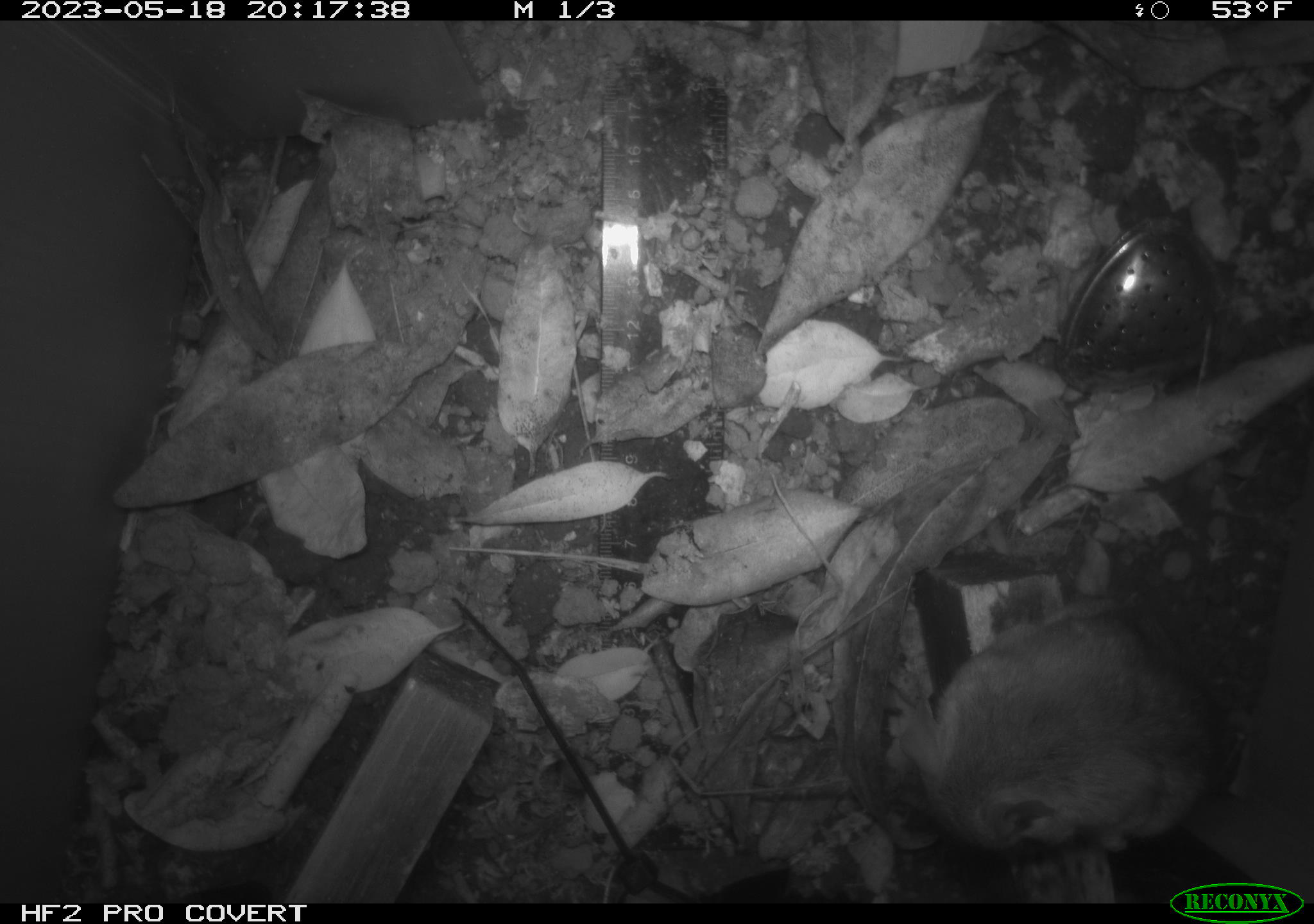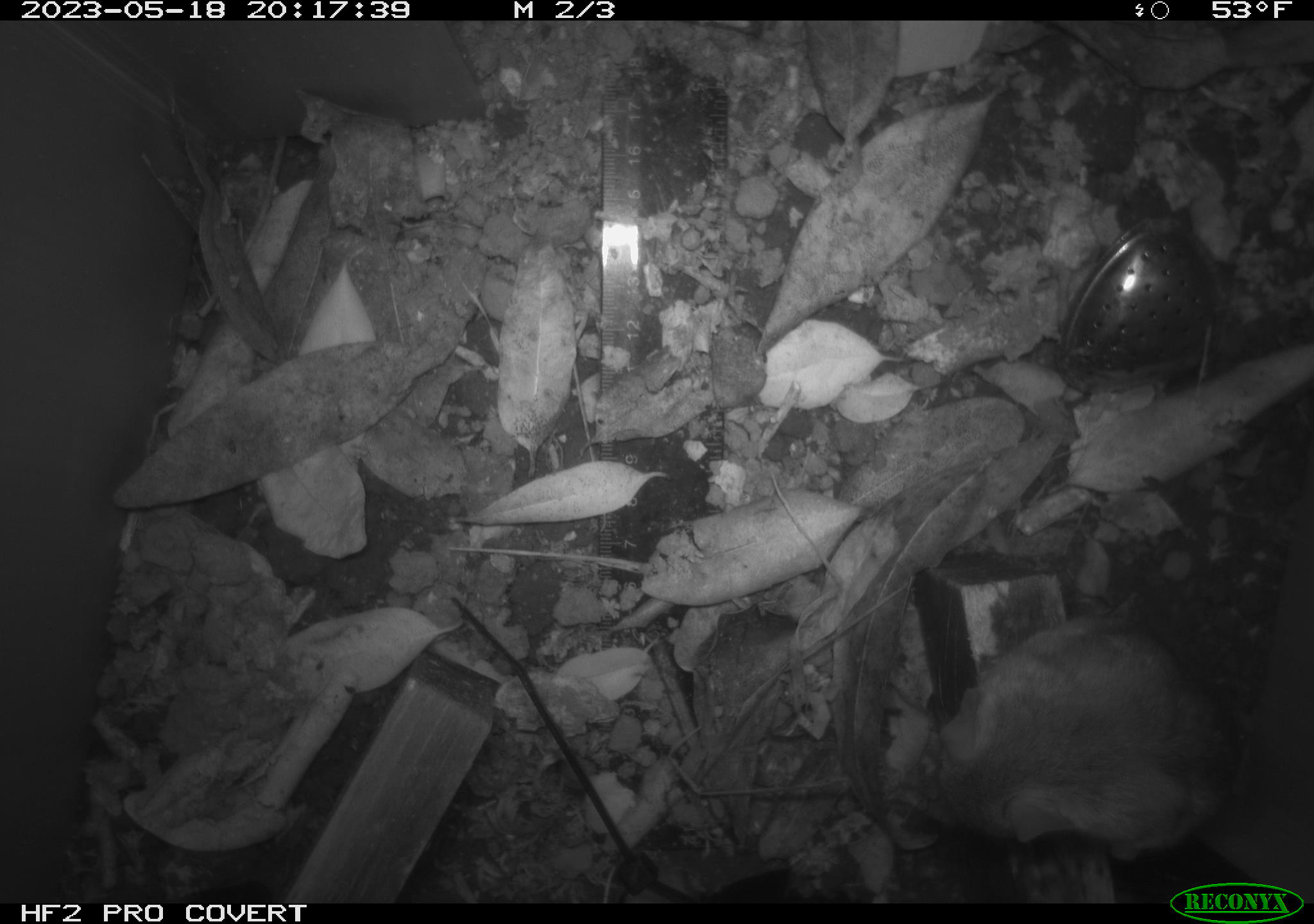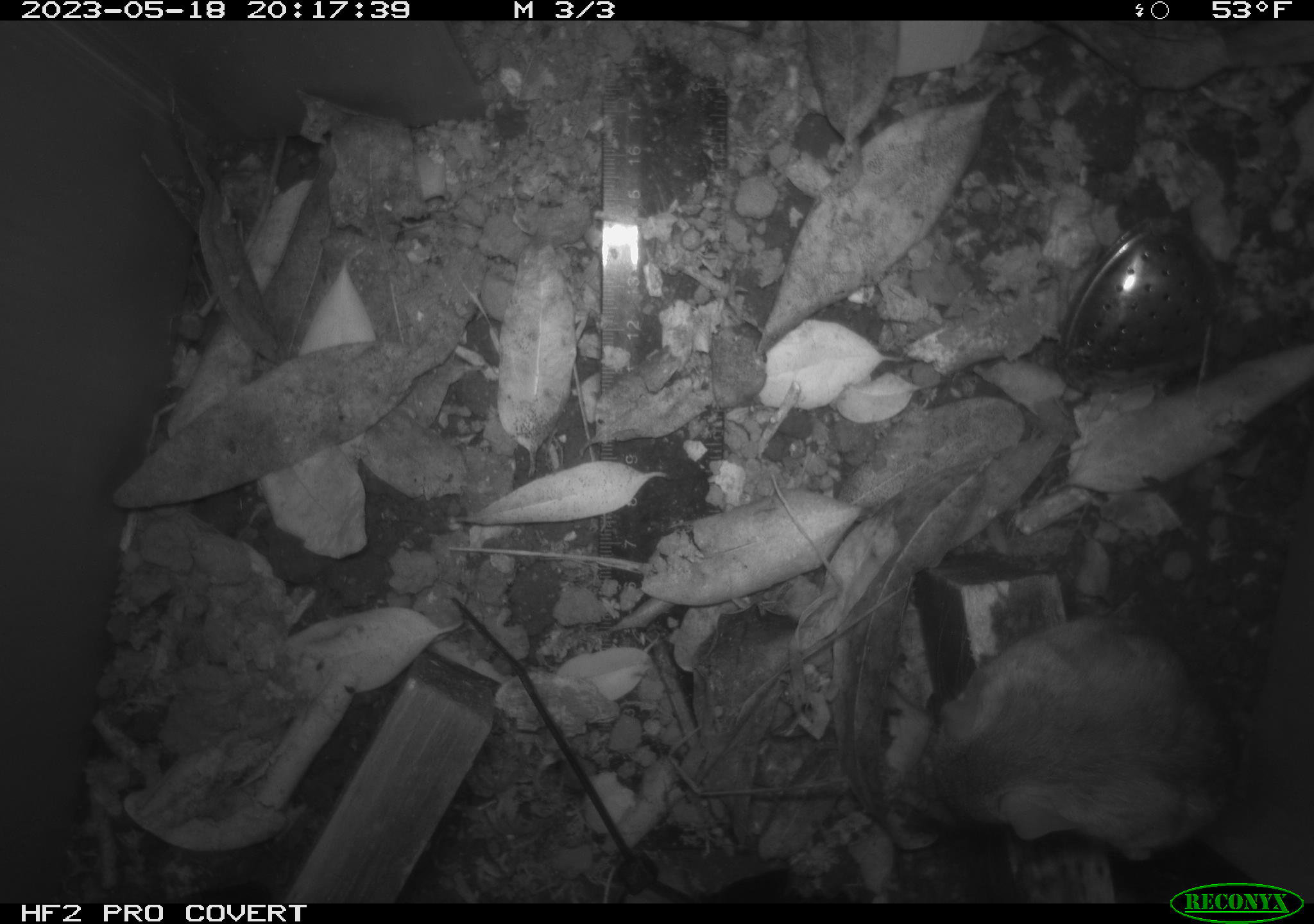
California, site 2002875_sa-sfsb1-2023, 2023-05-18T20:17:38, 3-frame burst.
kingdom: Animalia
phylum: Chordata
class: Mammalia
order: Rodentia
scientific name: Rodentia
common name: mouse species